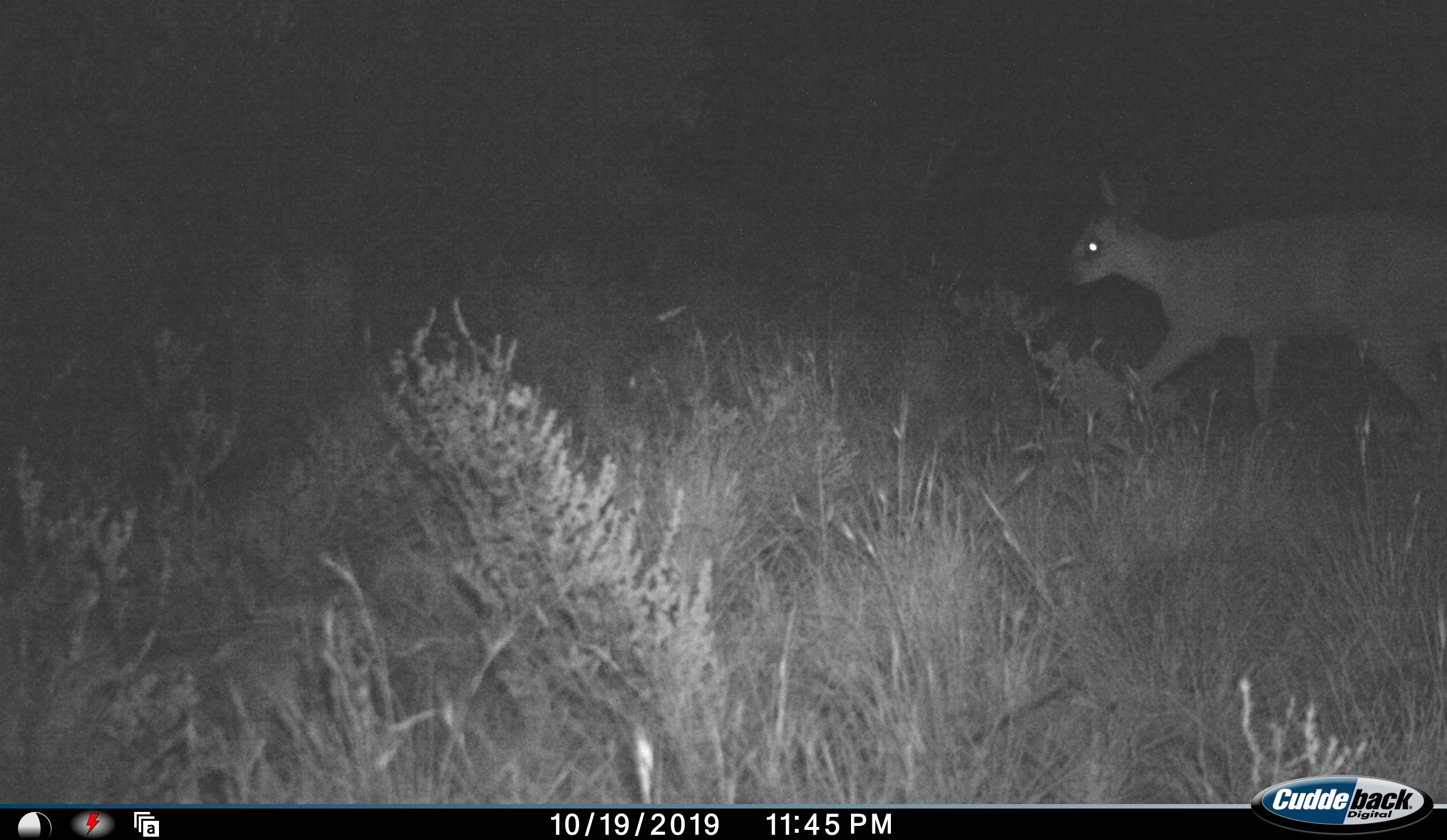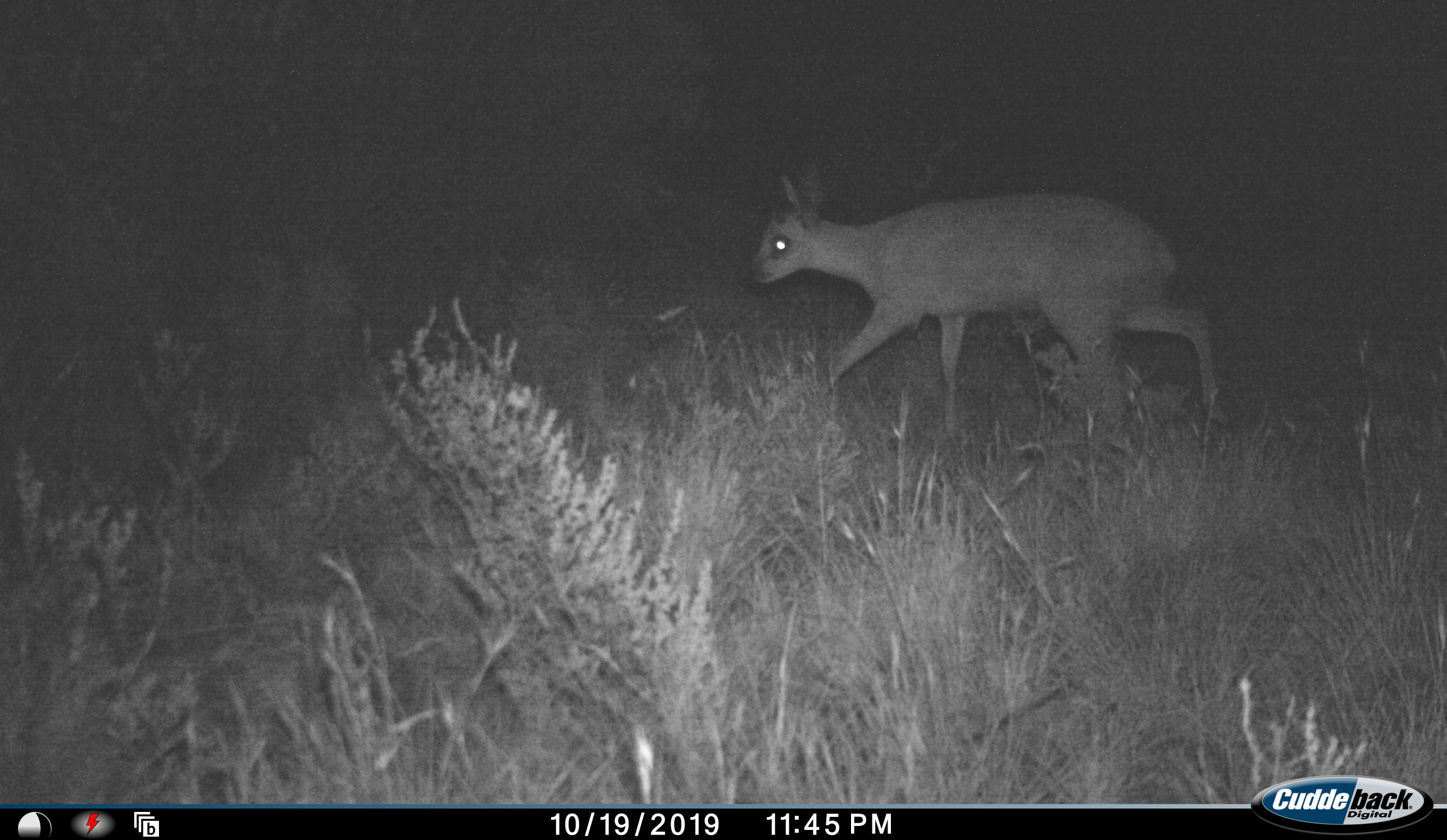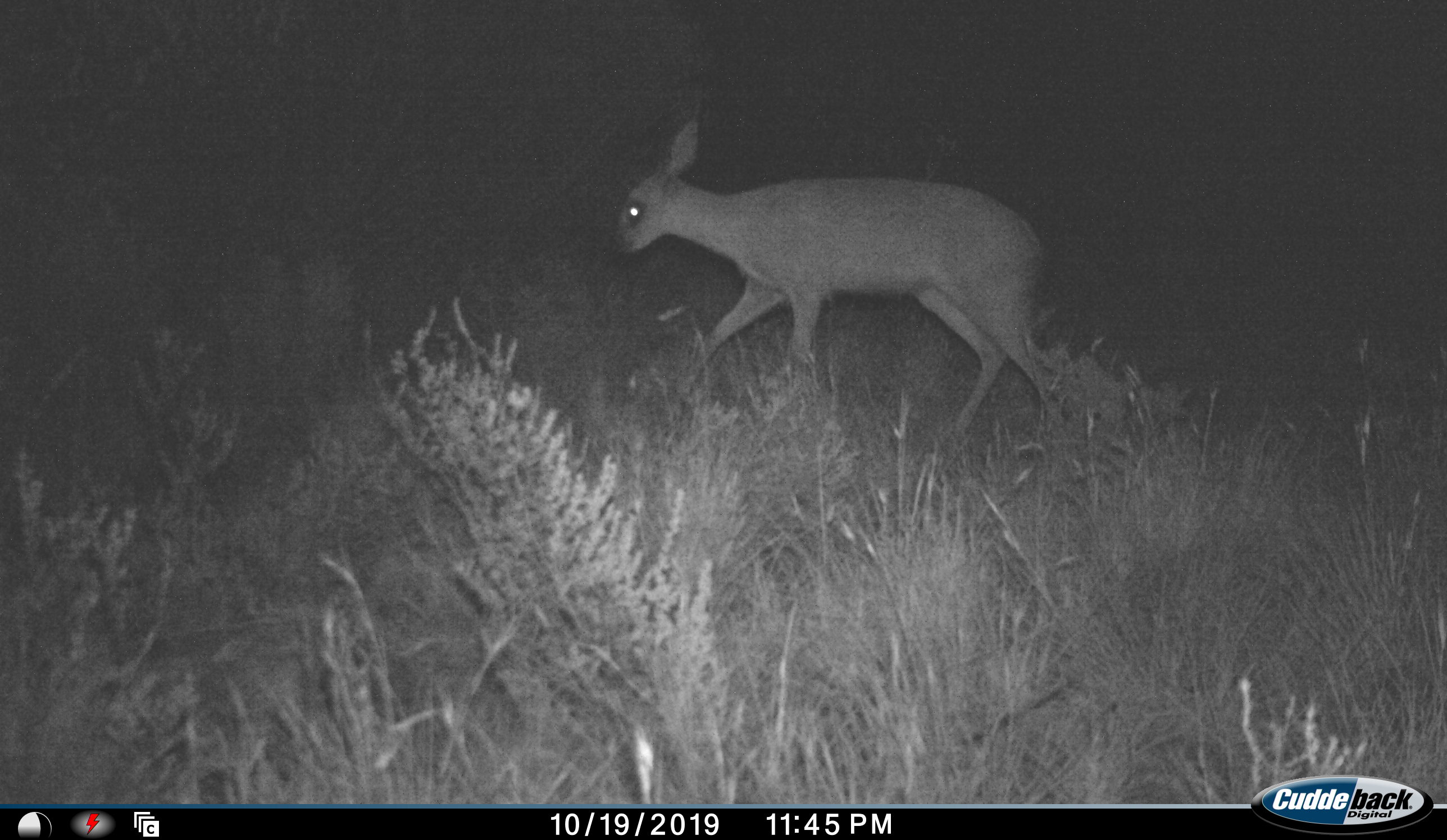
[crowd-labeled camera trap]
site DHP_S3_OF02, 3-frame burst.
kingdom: Animalia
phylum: Chordata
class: Mammalia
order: Artiodactyla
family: Bovidae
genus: Oreotragus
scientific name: Oreotragus oreotragus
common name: klipspringer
Klipspringer (Oreotragus oreotragus), count 1. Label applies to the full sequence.